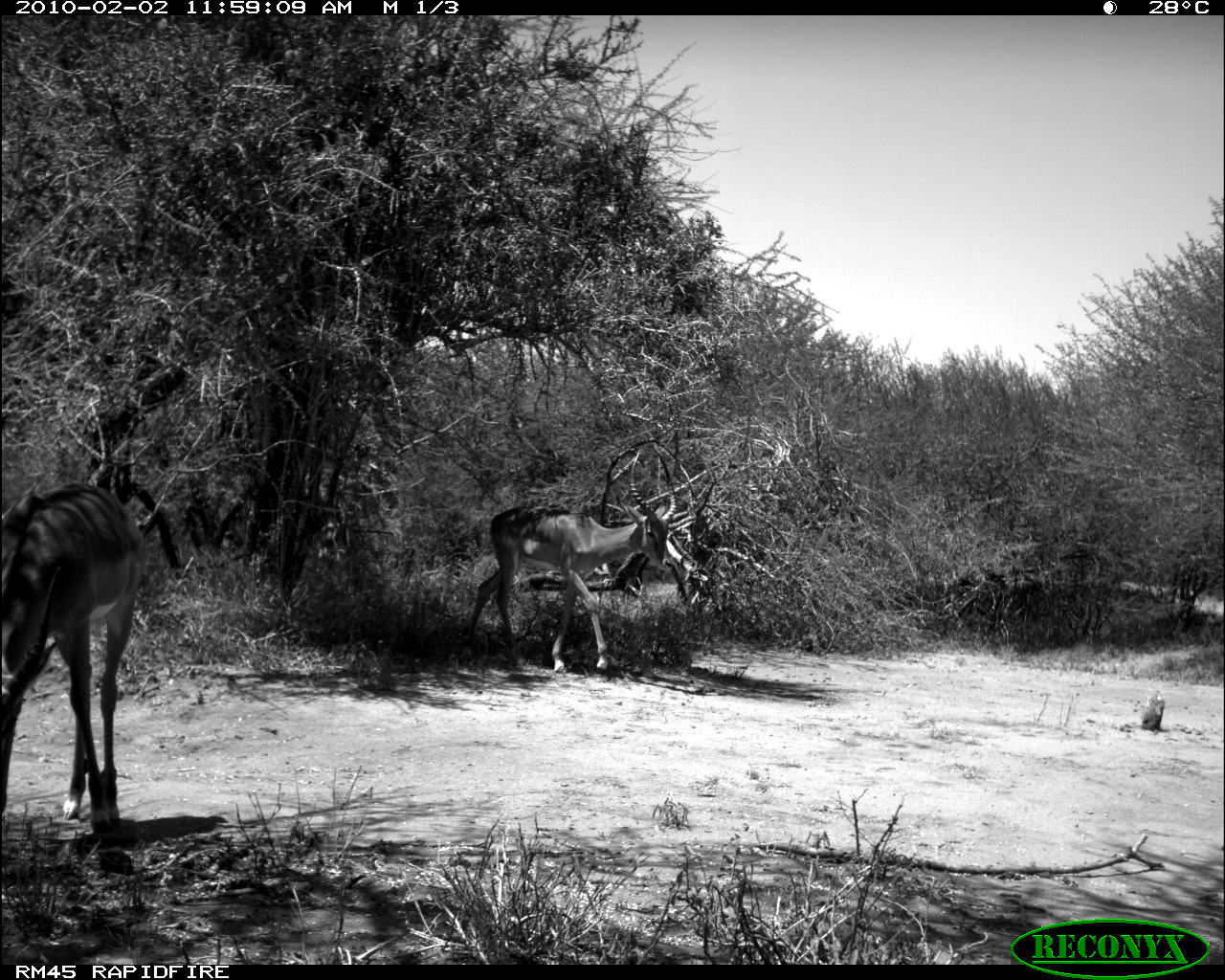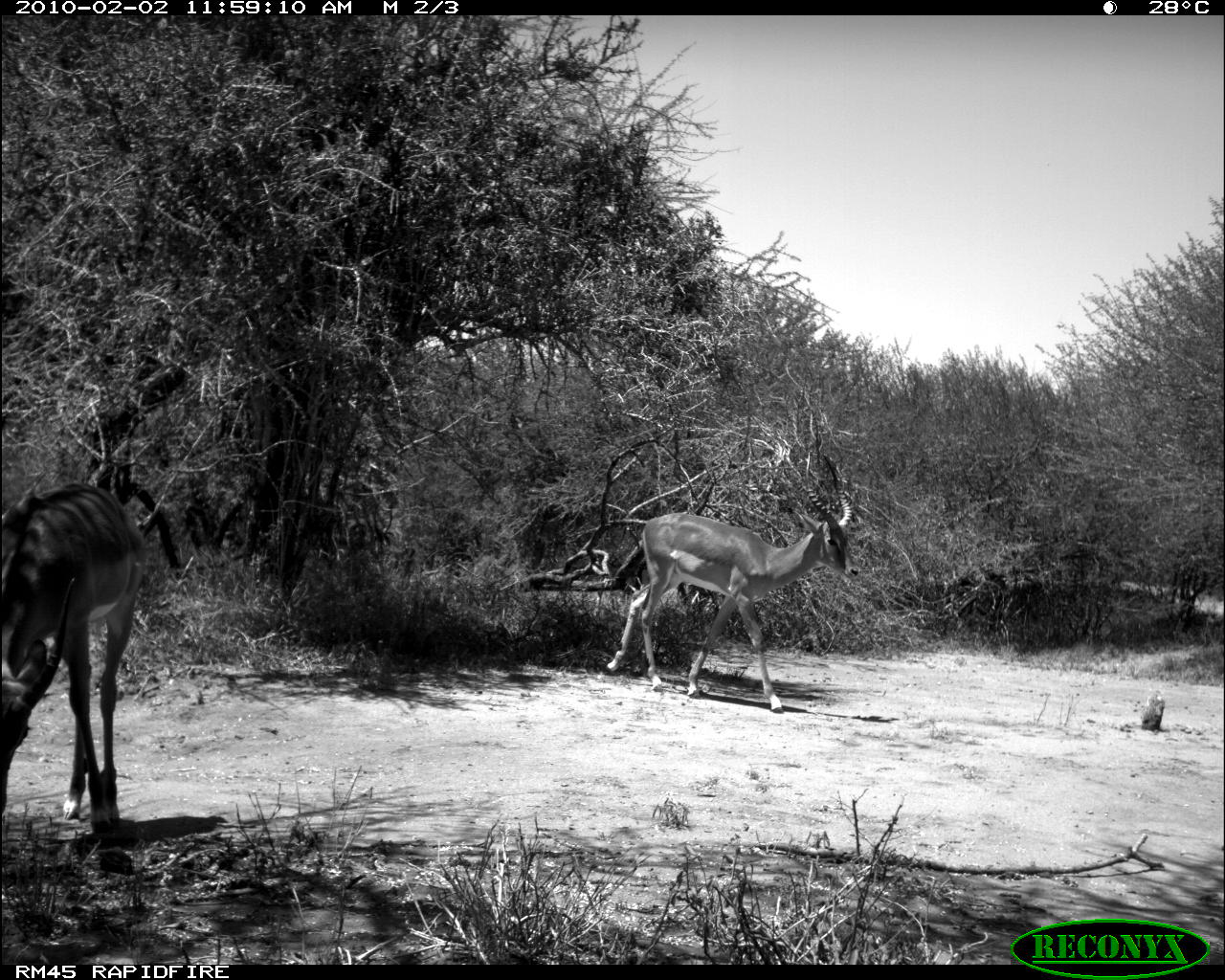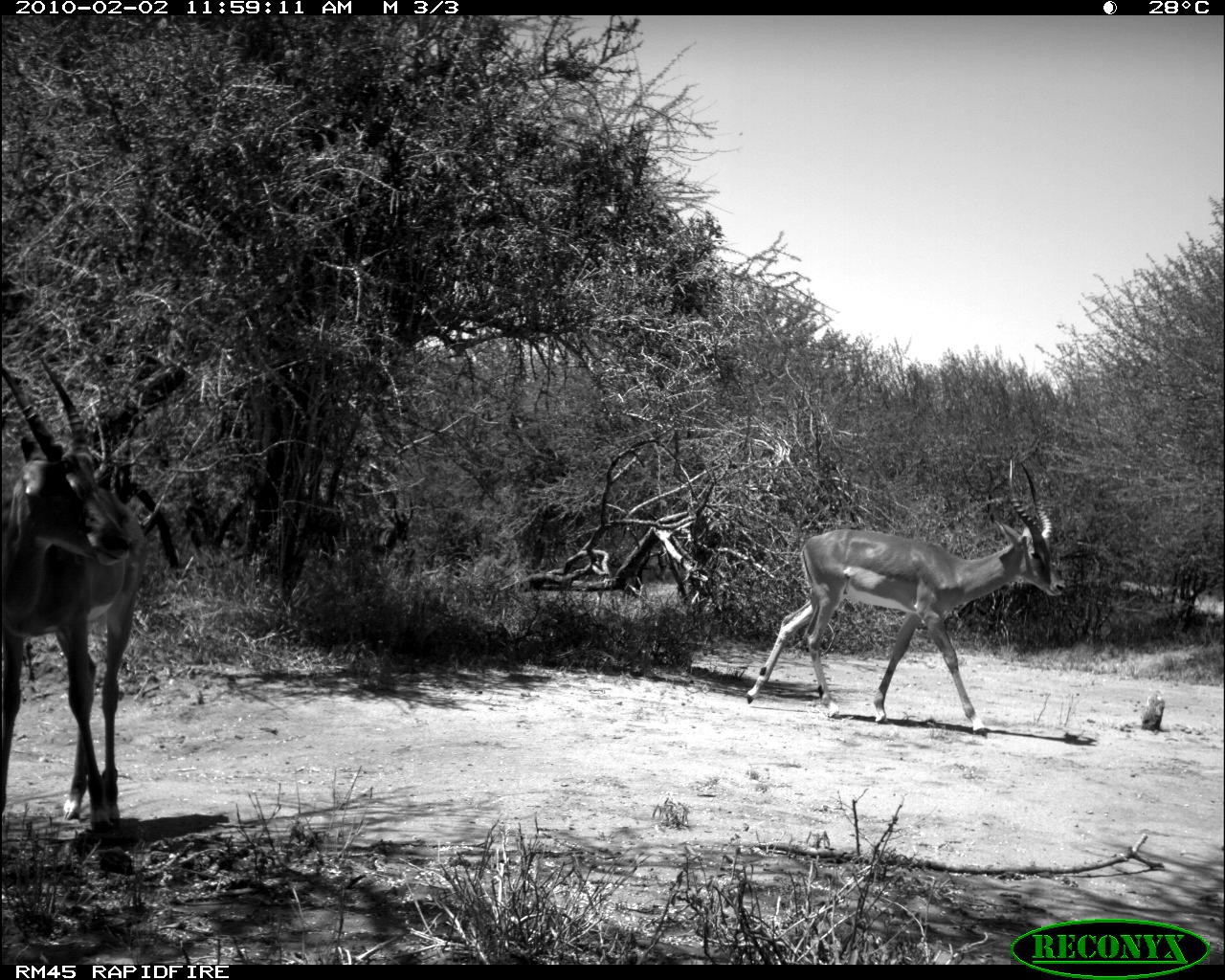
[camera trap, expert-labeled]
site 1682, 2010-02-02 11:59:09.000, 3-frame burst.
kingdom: Animalia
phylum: Chordata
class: Mammalia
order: Artiodactyla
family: Bovidae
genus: Aepyceros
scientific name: Aepyceros melampus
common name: impala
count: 2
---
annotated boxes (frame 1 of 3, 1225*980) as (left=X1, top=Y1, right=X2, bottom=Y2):
aepyceros melampus: (left=1, top=479, right=148, bottom=834); (left=463, top=445, right=678, bottom=679)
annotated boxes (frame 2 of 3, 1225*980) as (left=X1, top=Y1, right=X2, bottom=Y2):
aepyceros melampus: (left=607, top=454, right=862, bottom=713); (left=2, top=469, right=147, bottom=833)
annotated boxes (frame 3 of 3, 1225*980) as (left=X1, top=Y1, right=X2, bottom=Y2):
aepyceros melampus: (left=745, top=457, right=1068, bottom=739); (left=1, top=353, right=151, bottom=830)